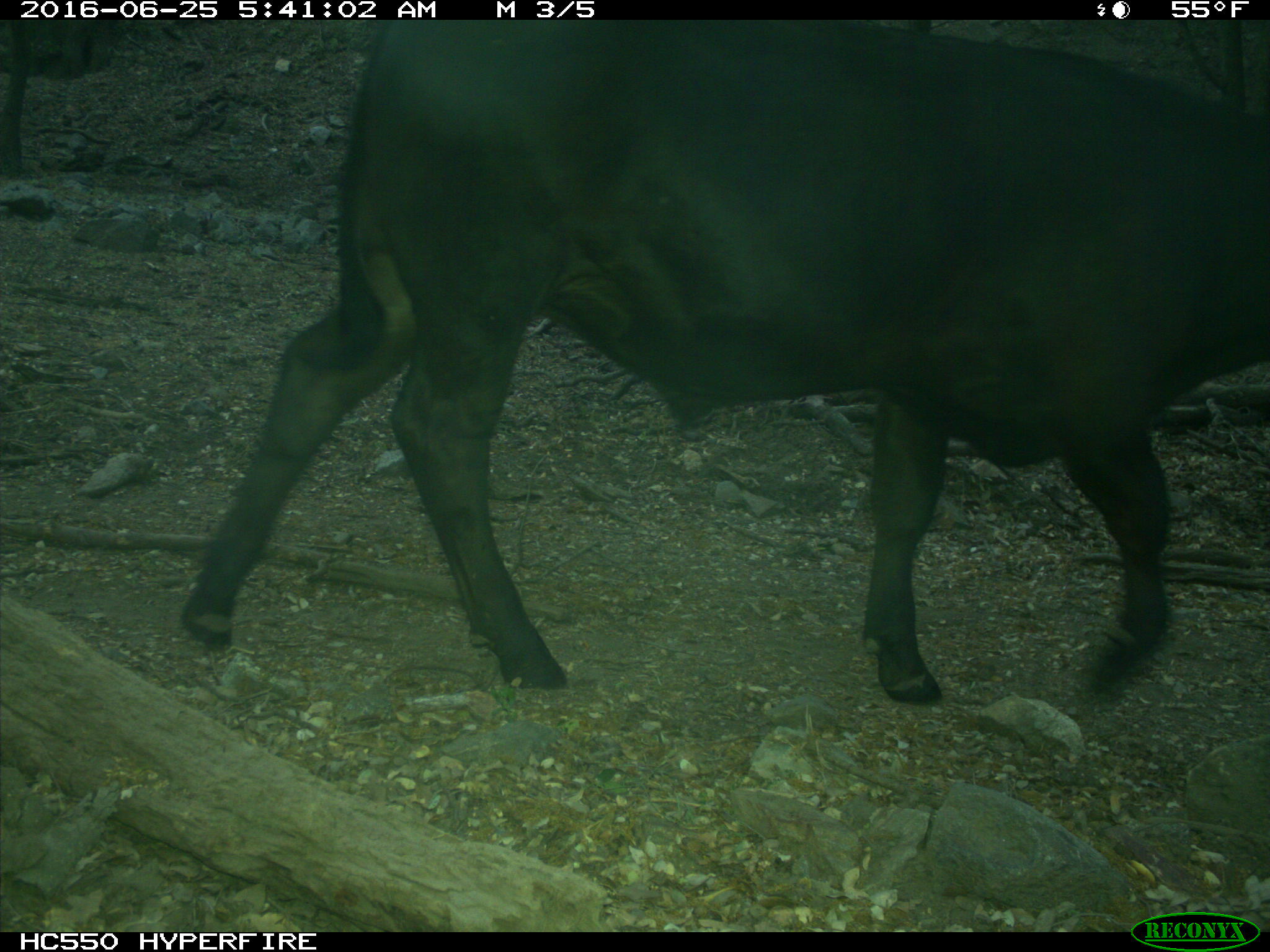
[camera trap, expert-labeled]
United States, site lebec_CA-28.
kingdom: Animalia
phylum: Chordata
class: Mammalia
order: Artiodactyla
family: Bovidae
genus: Bos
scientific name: Bos taurus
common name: domestic cow